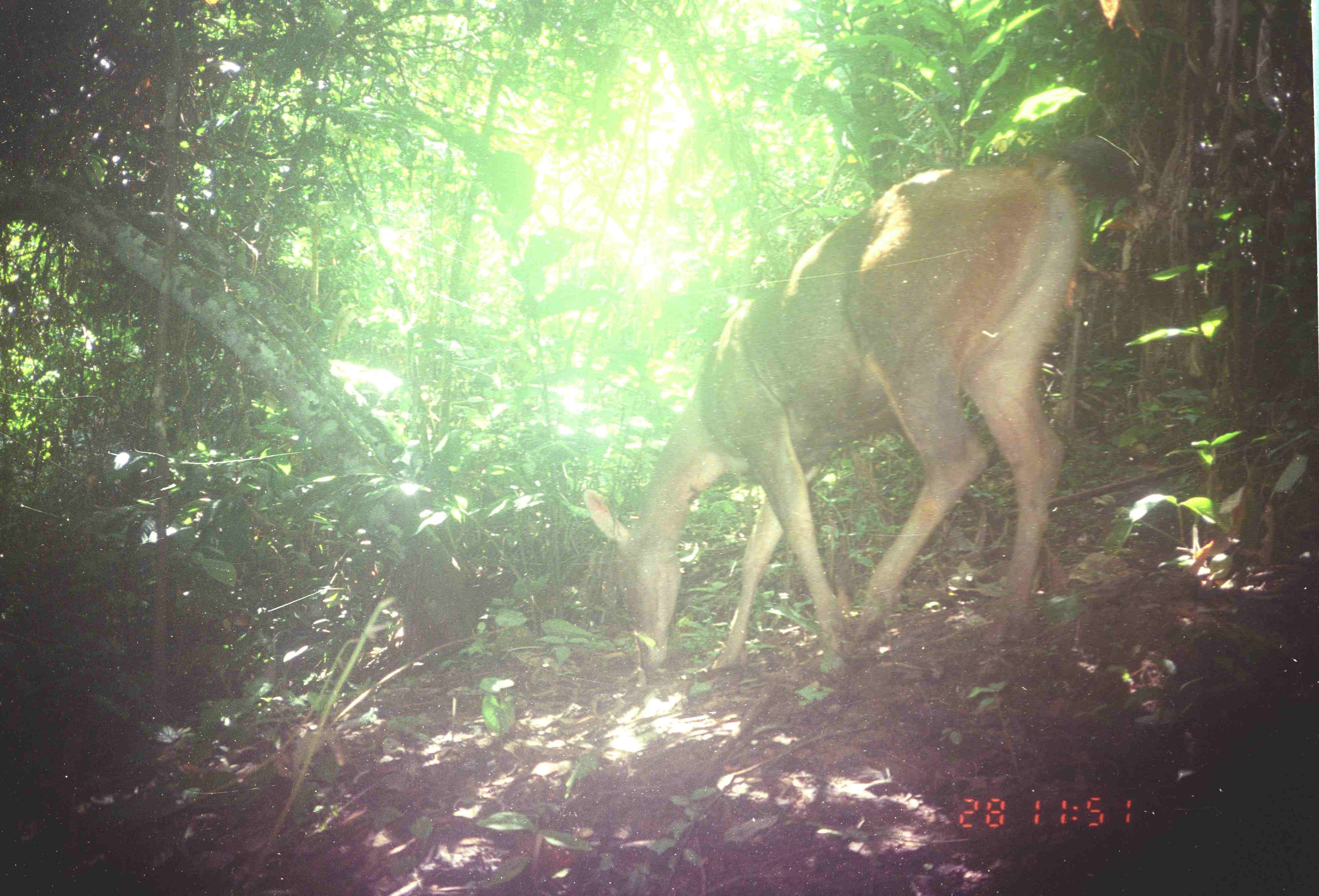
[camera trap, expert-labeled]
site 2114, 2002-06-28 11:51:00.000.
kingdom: Animalia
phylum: Chordata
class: Mammalia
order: Artiodactyla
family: Cervidae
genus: Rusa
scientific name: Rusa unicolor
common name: sambar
Rusa unicolor (sambar), count 1.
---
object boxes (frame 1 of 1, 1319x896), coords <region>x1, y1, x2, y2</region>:
rusa unicolor: <region>581, 149, 1083, 681</region>